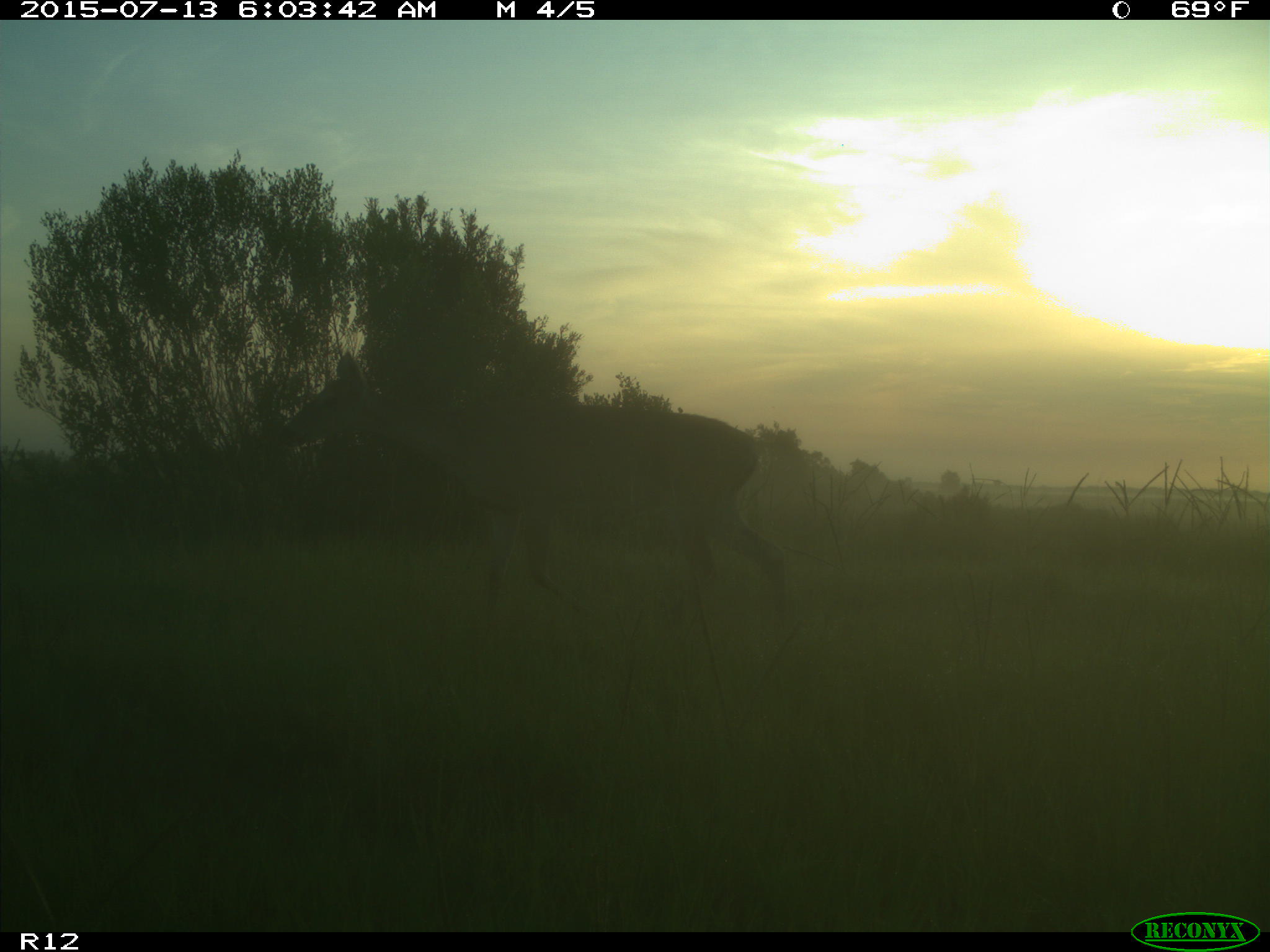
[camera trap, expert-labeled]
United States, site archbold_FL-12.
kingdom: Animalia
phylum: Chordata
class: Mammalia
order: Artiodactyla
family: Cervidae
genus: Odocoileus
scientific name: Odocoileus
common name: deer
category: unidentified deer